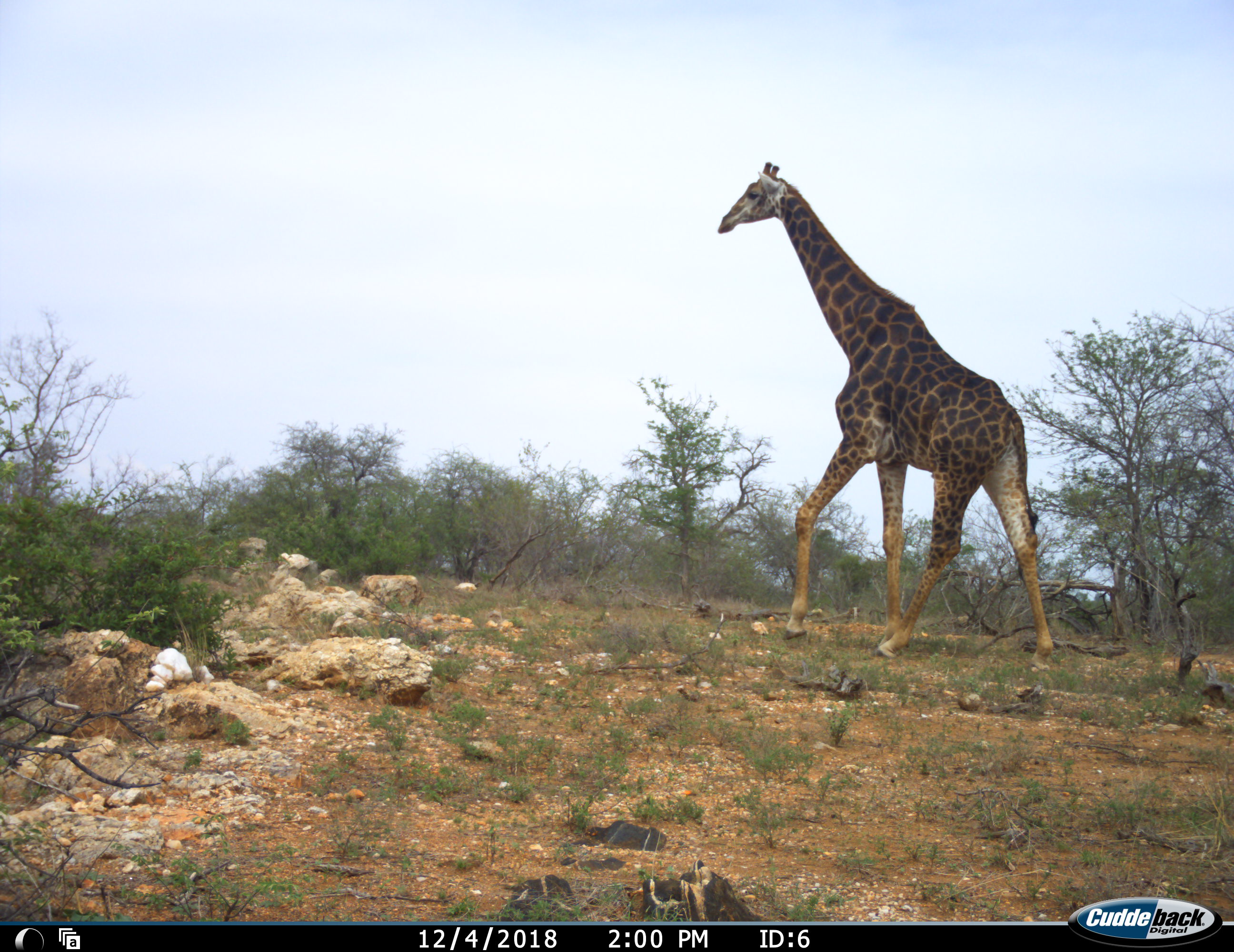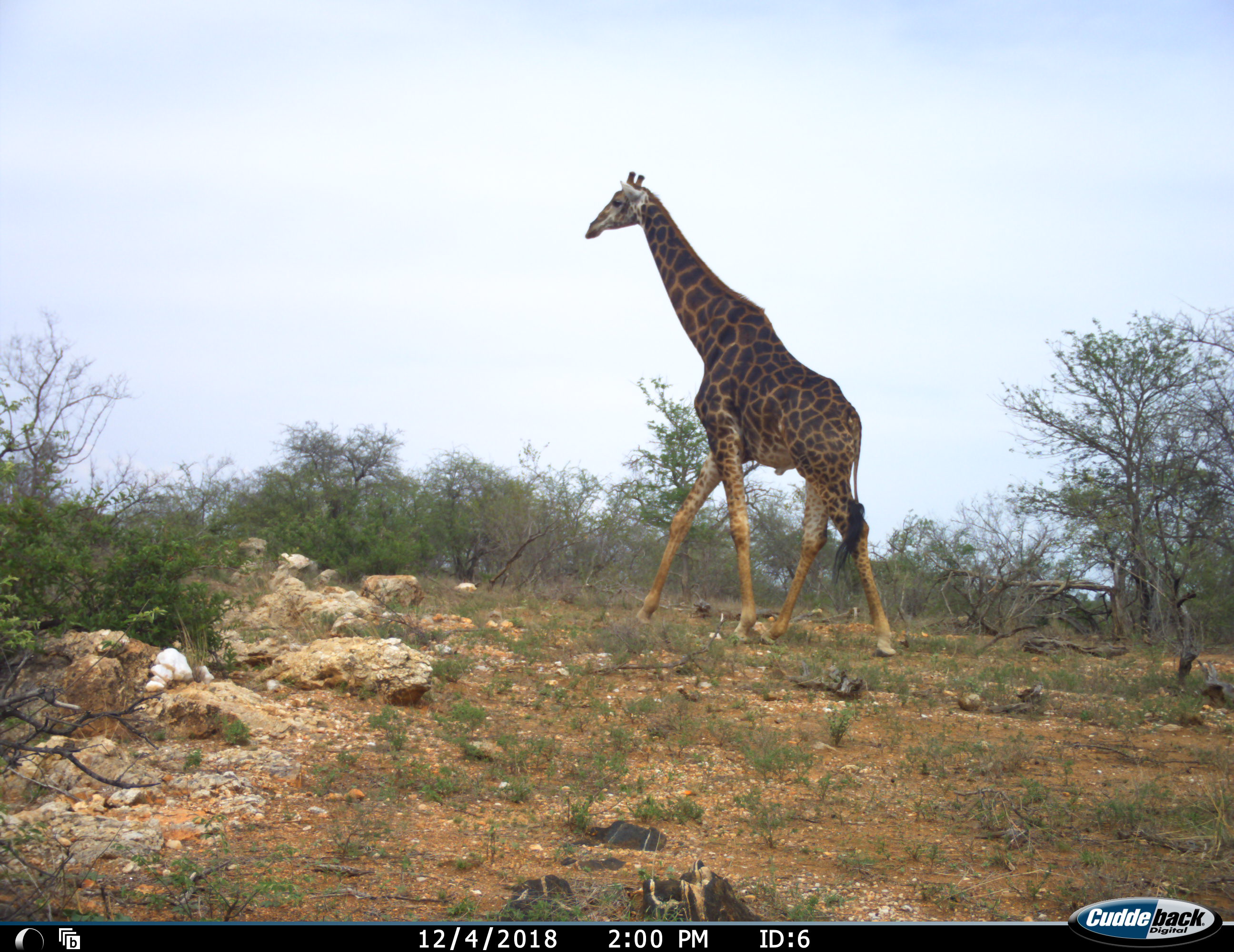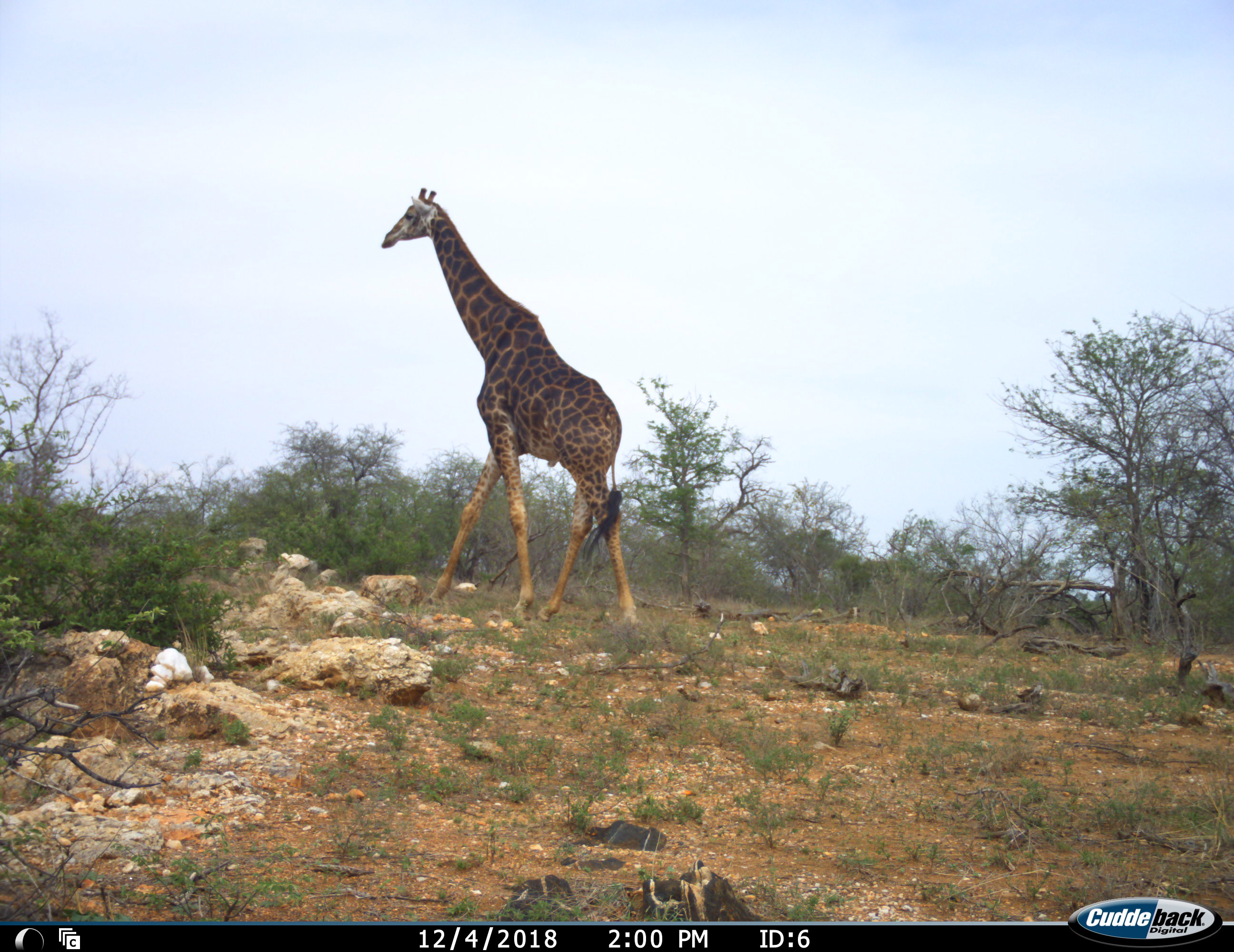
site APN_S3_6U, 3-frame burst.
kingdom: Animalia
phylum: Chordata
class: Mammalia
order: Artiodactyla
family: Giraffidae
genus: Giraffa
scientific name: Giraffa camelopardalis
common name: giraffe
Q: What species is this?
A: Giraffe (Giraffa camelopardalis).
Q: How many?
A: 1.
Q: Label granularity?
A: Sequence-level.